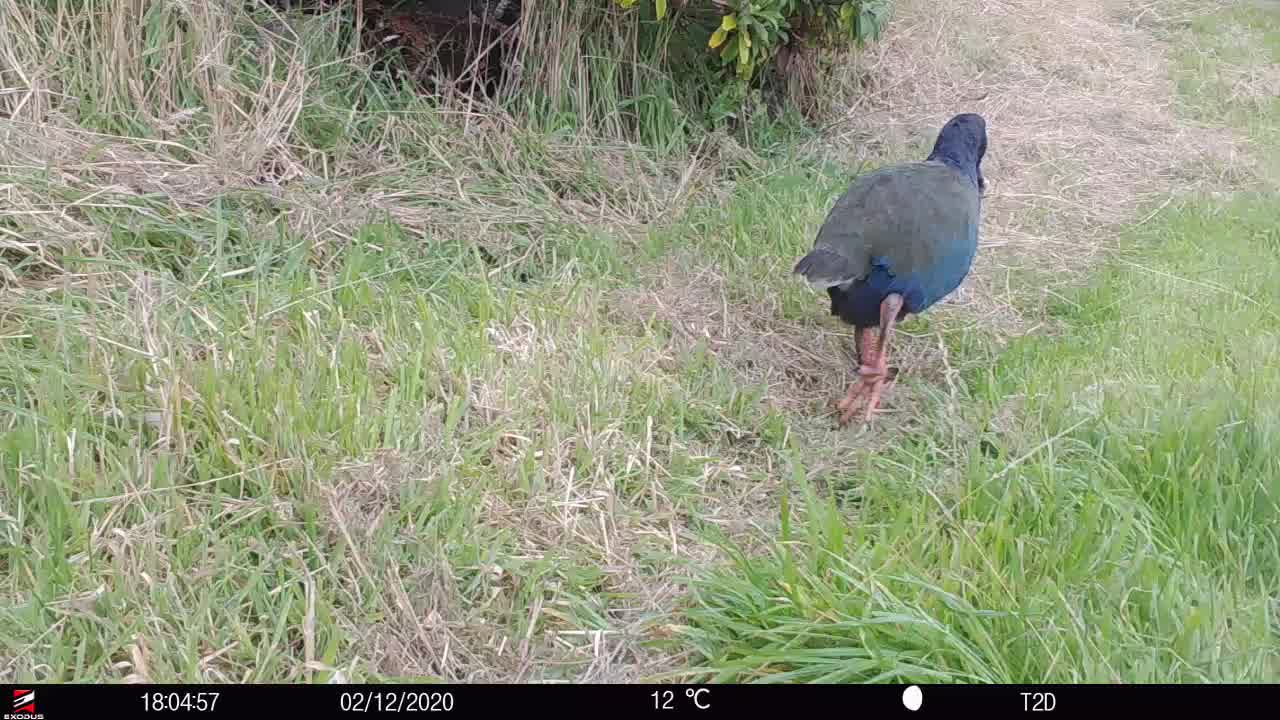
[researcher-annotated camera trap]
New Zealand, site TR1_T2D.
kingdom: Animalia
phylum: Chordata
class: Aves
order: Gruiformes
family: Rallidae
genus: Porphyrio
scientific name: Porphyrio mantelli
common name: takahe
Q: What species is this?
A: Takahe (Porphyrio mantelli).